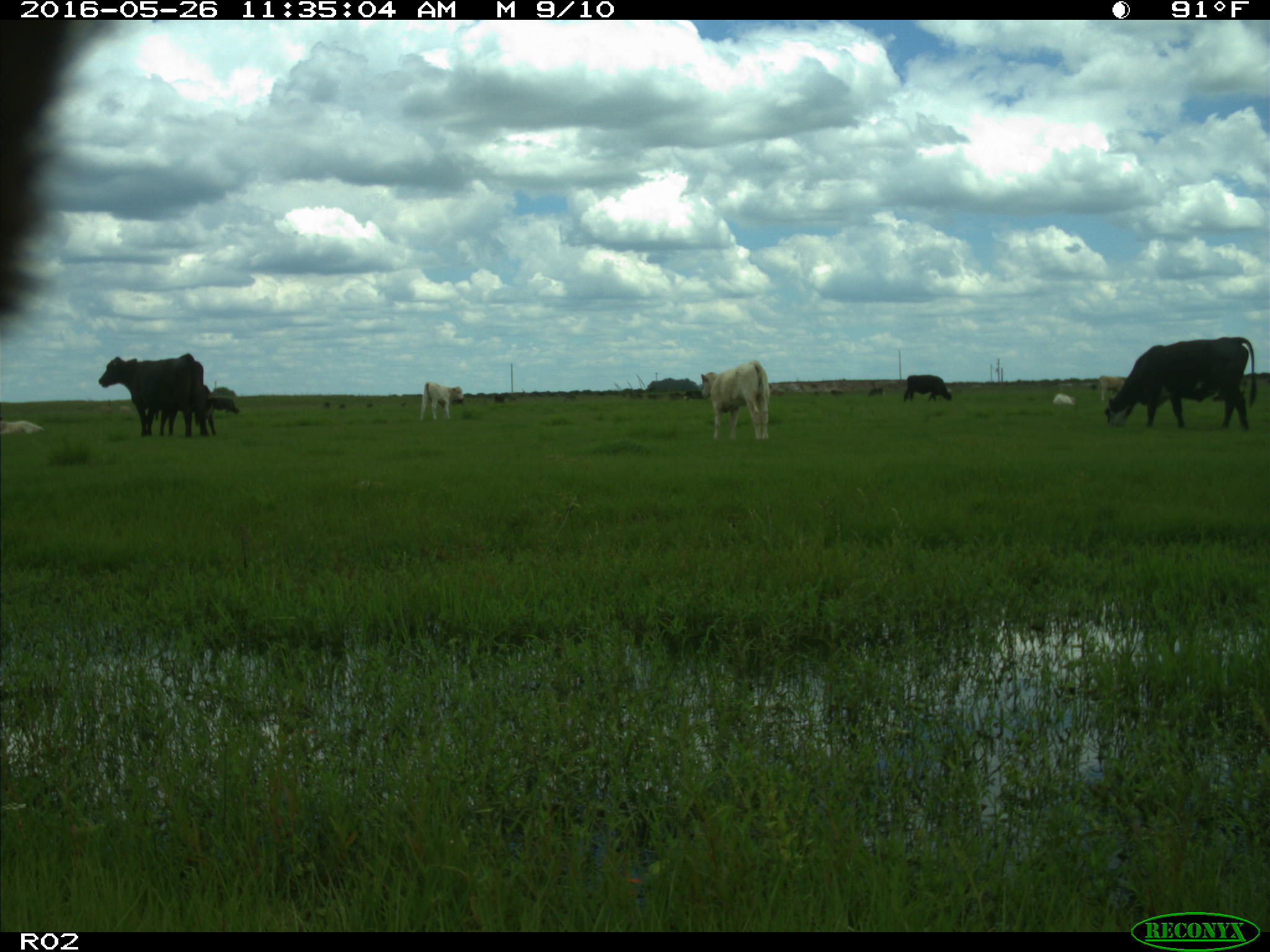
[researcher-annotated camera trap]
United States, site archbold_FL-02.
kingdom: Animalia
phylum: Chordata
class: Mammalia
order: Artiodactyla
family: Bovidae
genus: Bos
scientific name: Bos taurus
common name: domestic cow